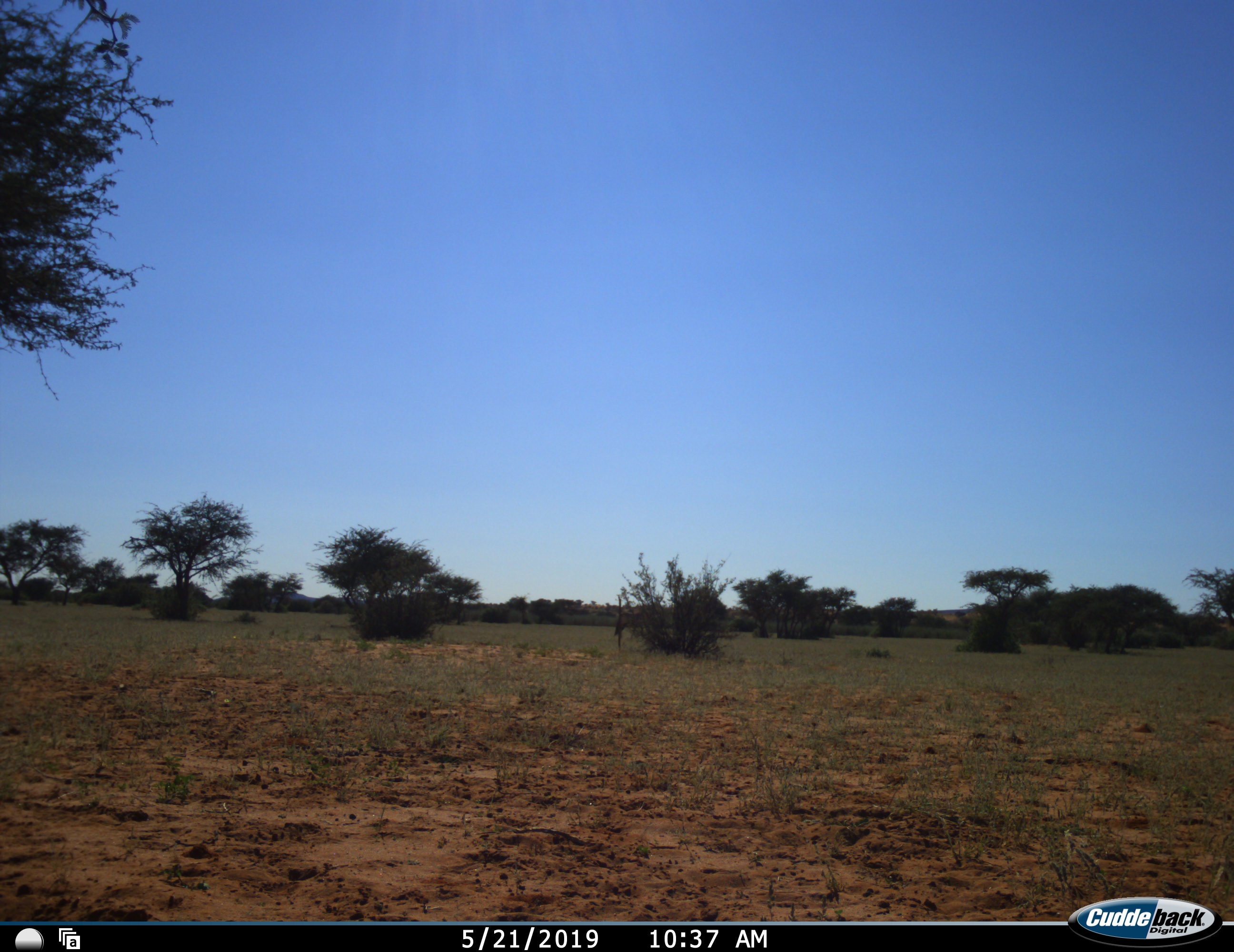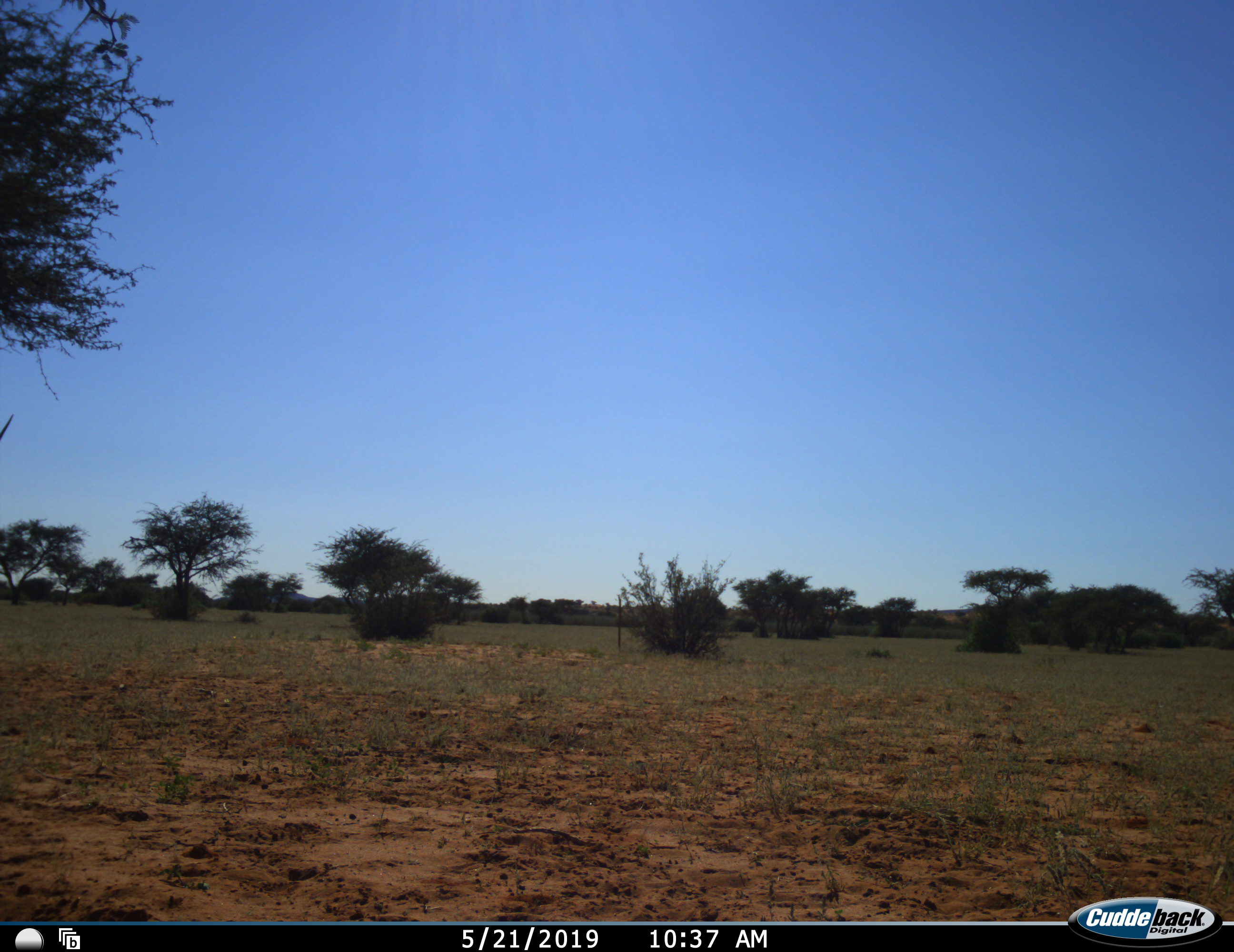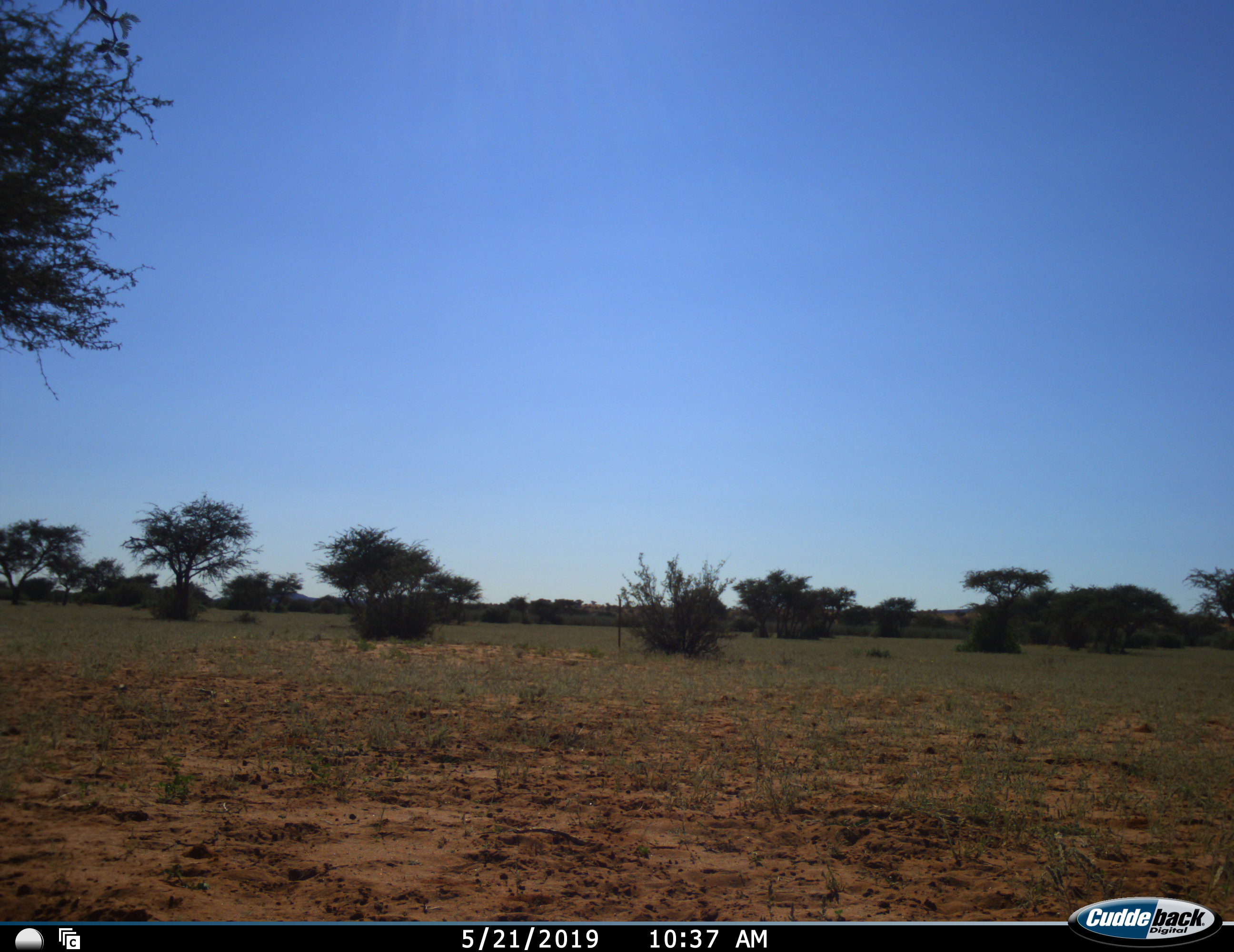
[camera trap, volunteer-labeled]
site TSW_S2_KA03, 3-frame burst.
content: unidentified animal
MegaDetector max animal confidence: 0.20